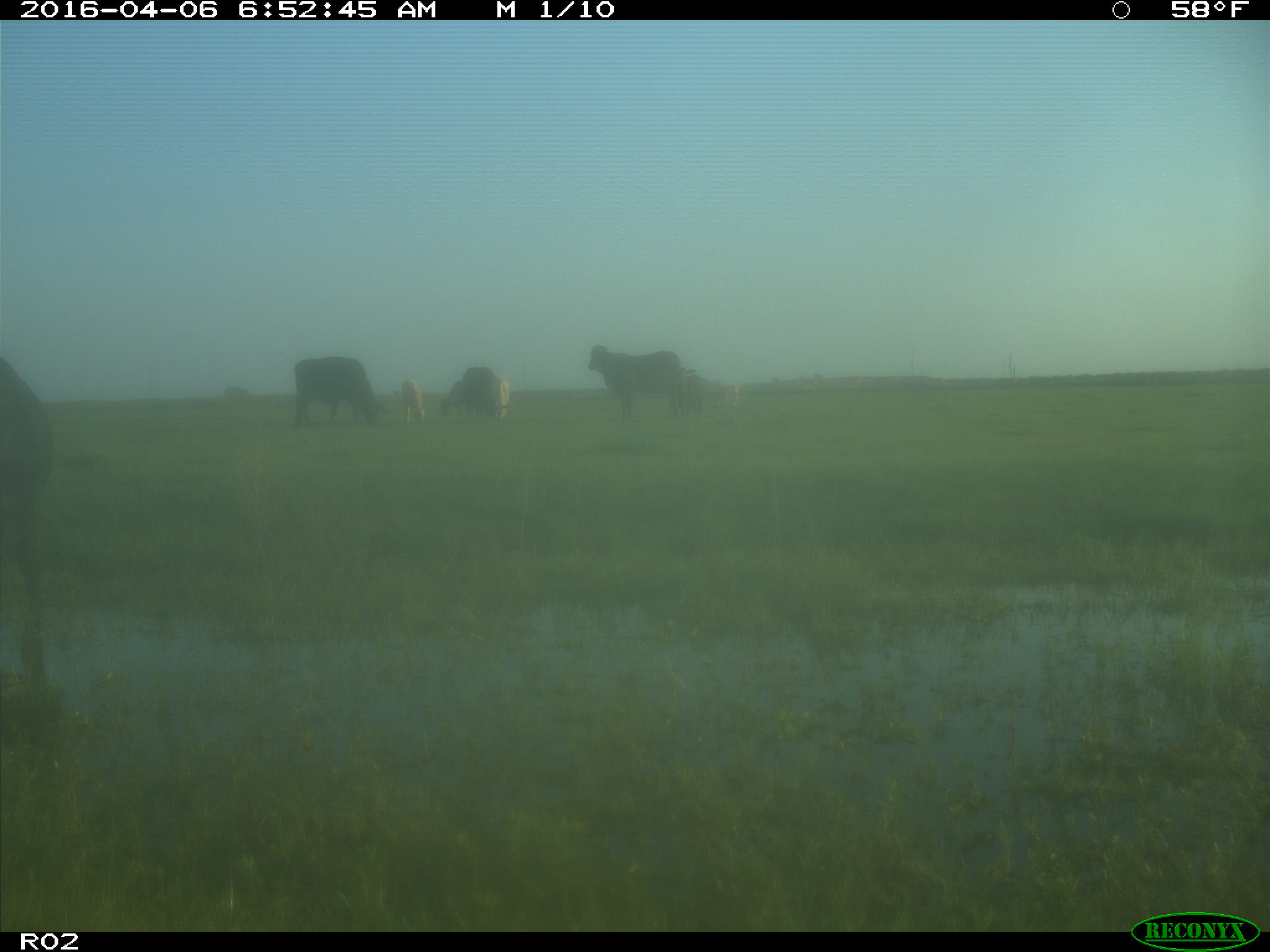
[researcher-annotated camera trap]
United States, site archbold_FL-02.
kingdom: Animalia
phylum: Chordata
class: Mammalia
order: Artiodactyla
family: Bovidae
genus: Bos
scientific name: Bos taurus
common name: domestic cow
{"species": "Bos taurus (domestic cow)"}